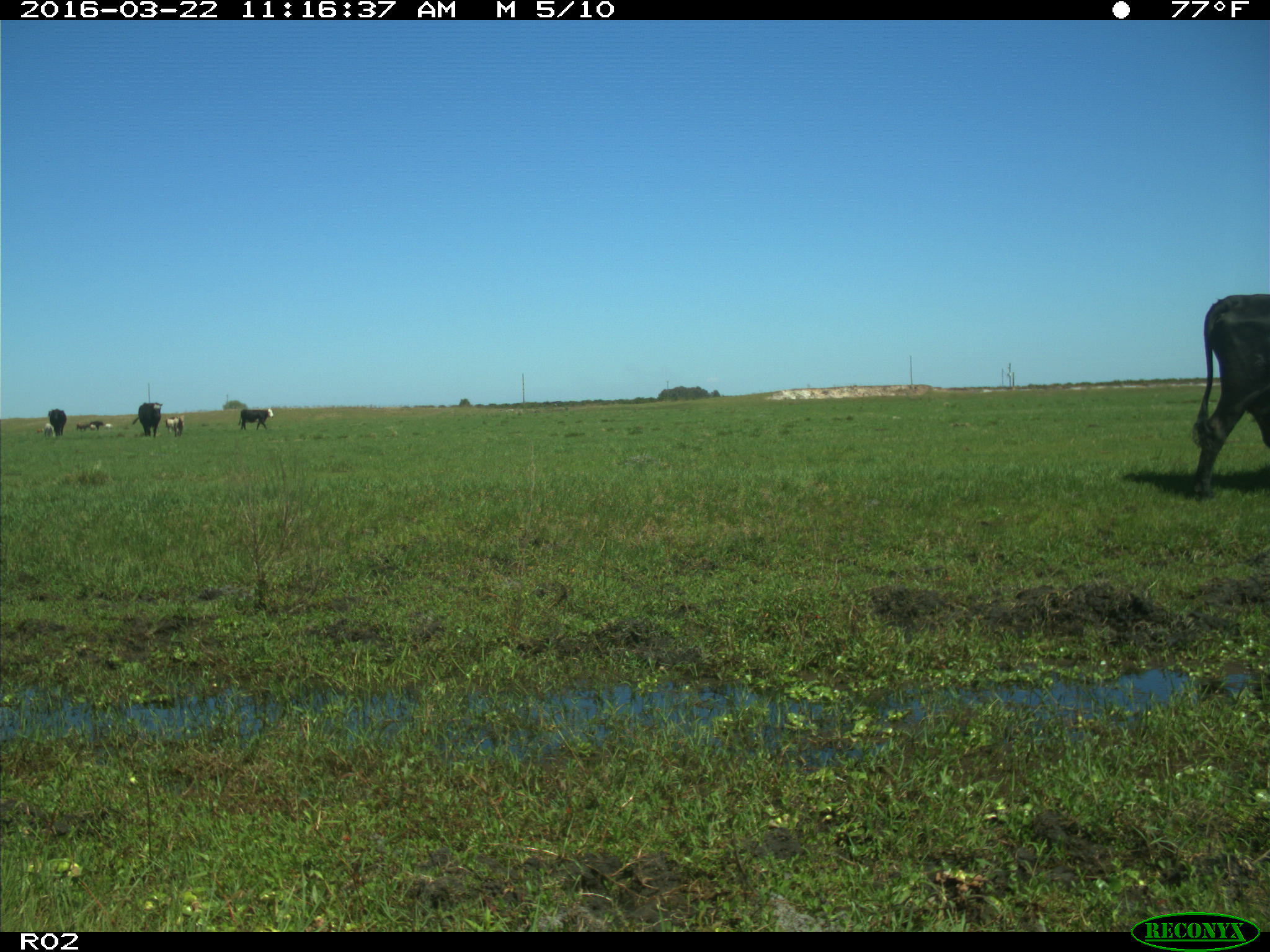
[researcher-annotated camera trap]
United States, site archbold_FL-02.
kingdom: Animalia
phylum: Chordata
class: Mammalia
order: Artiodactyla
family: Bovidae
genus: Bos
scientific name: Bos taurus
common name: domestic cow